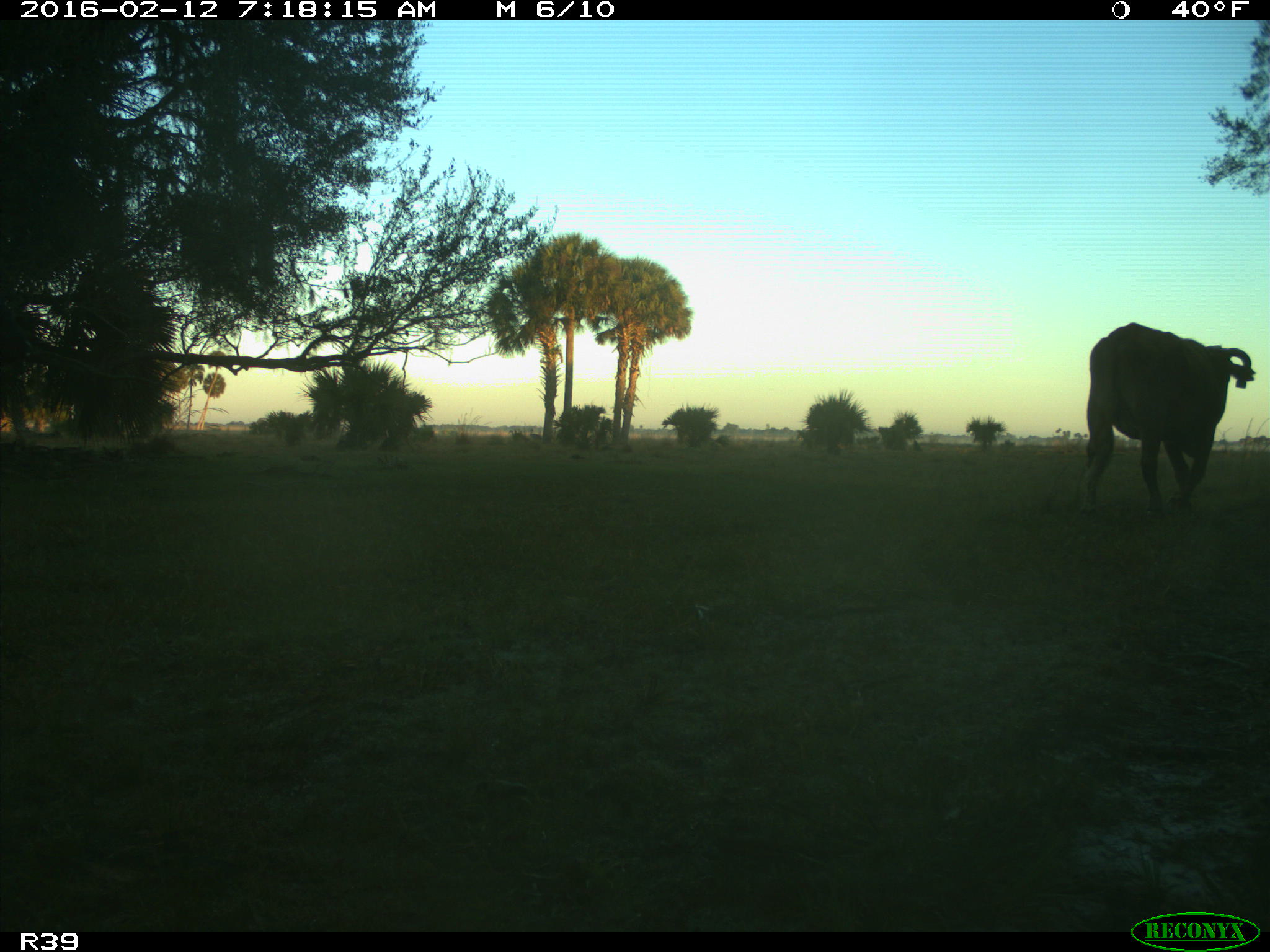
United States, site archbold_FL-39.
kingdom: Animalia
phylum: Chordata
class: Mammalia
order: Artiodactyla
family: Bovidae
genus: Bos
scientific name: Bos taurus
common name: domestic cow